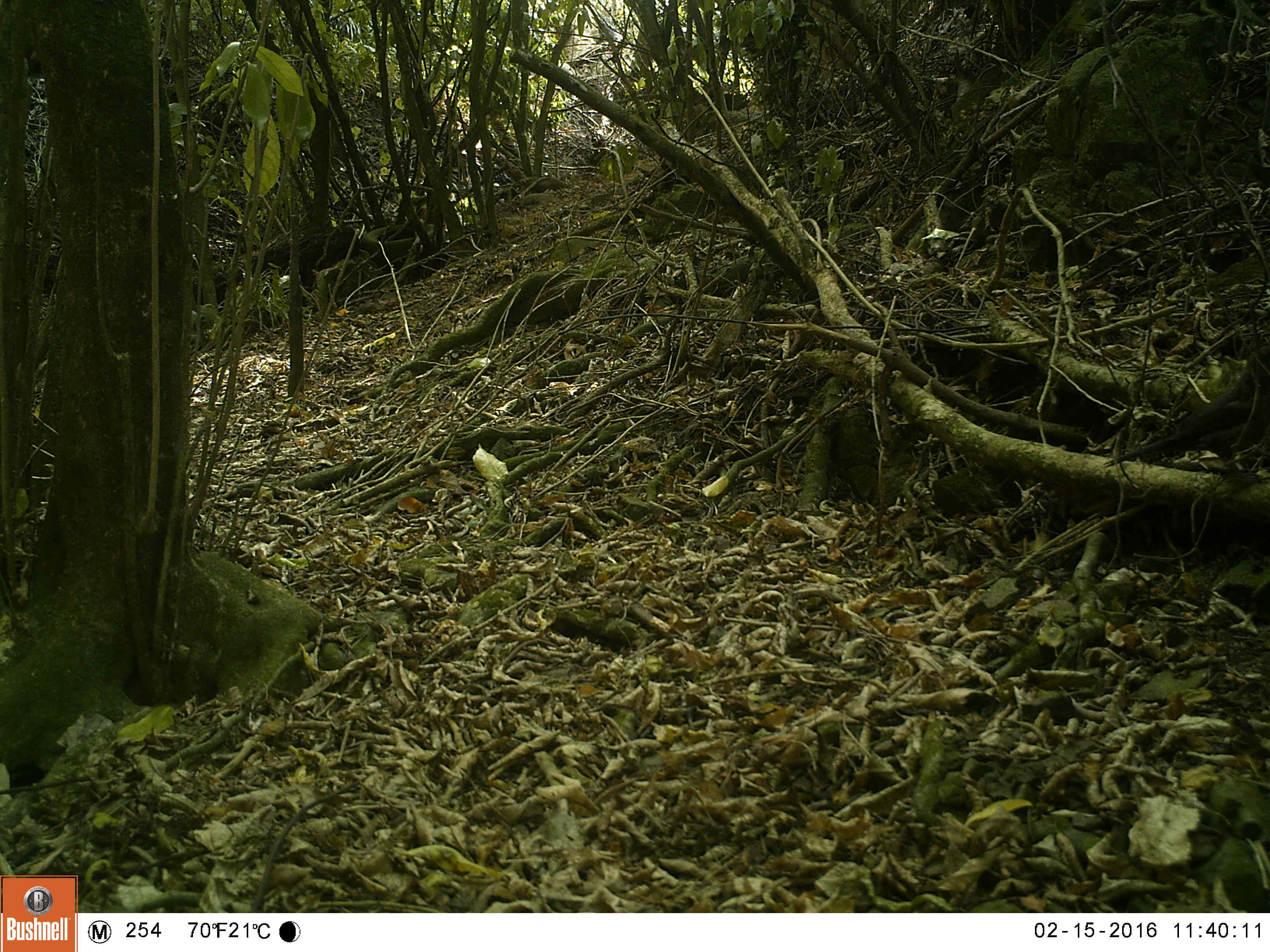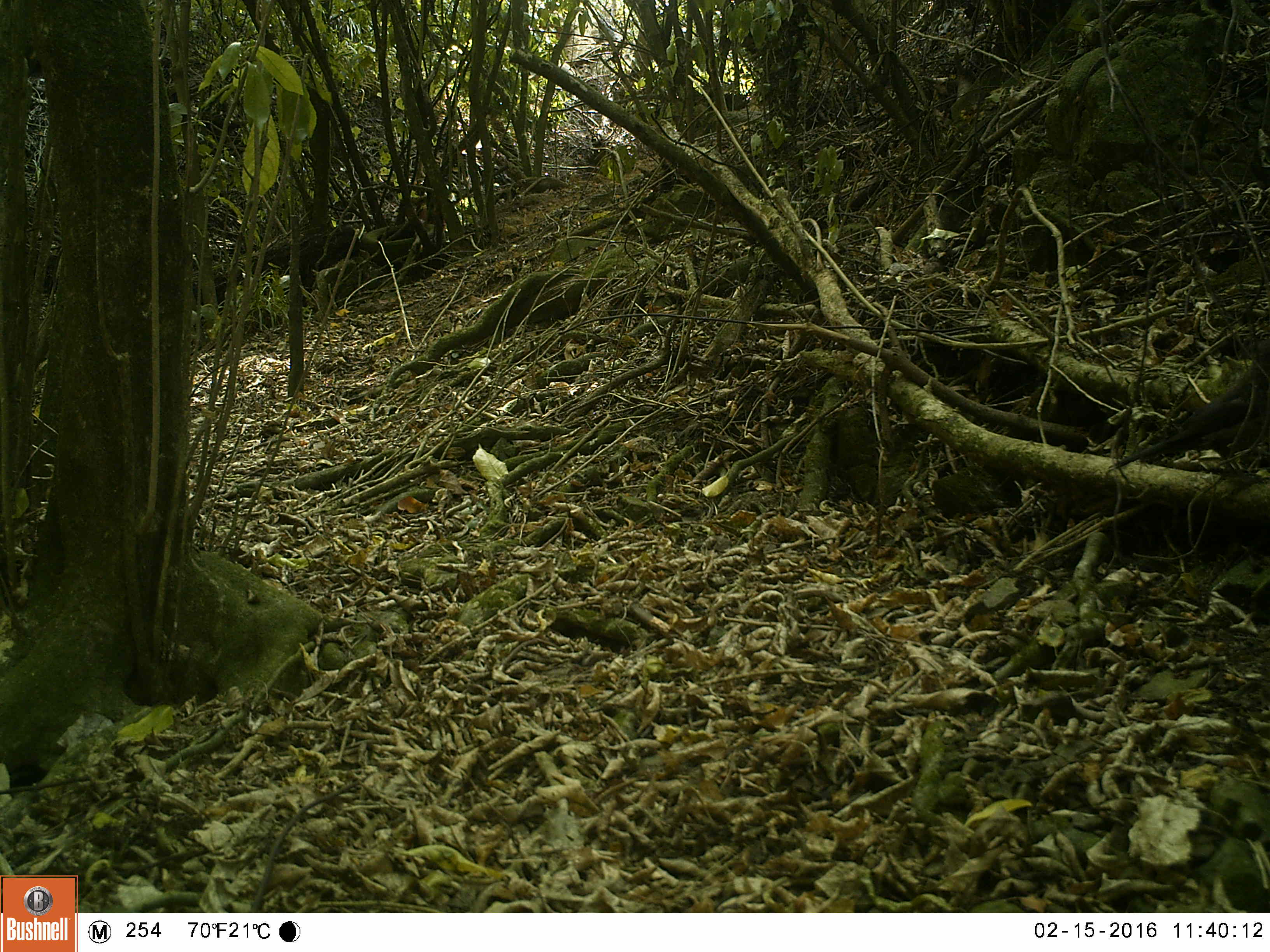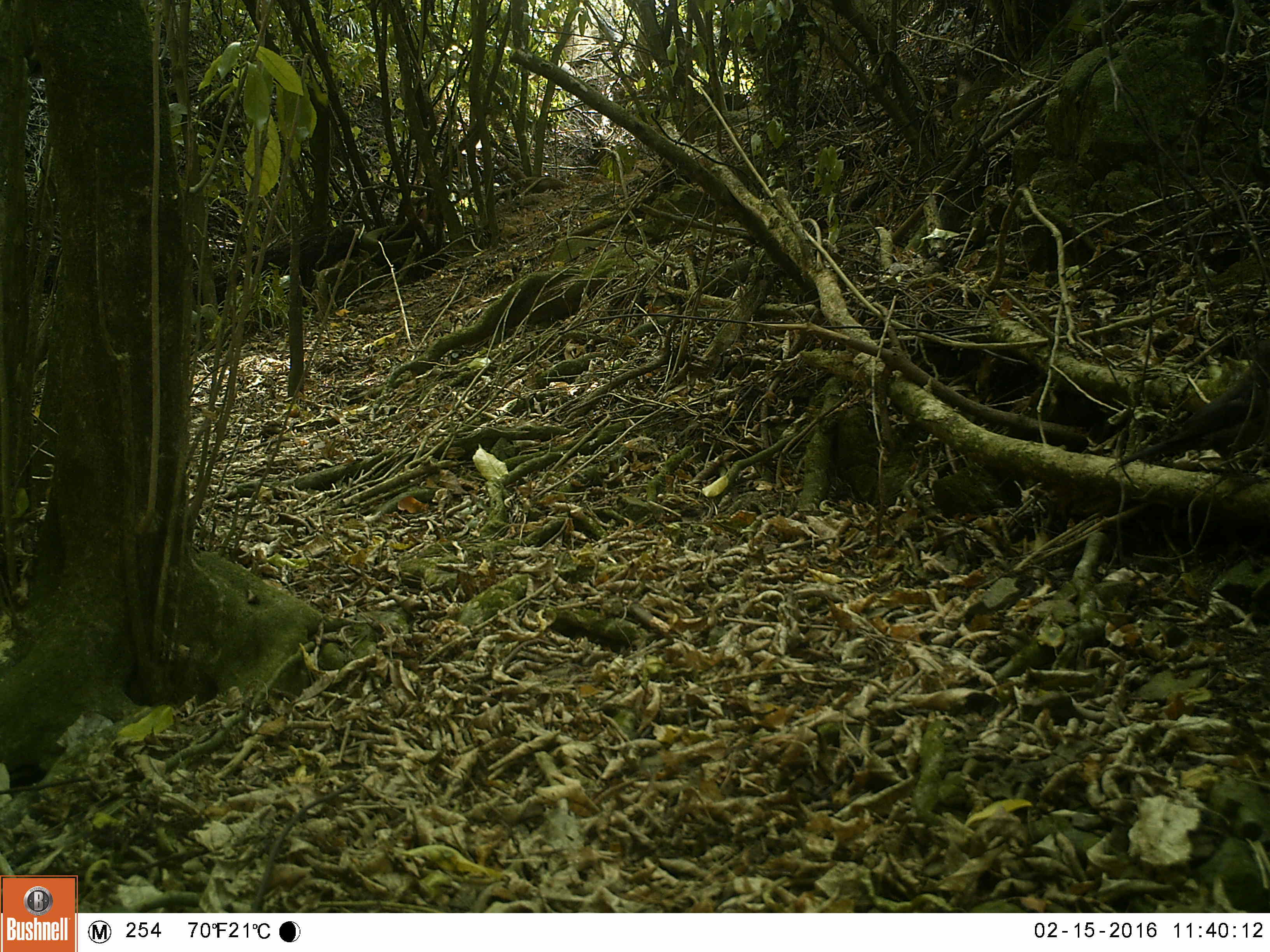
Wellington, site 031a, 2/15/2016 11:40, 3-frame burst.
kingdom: Animalia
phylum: Chordata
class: Aves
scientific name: Aves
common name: bird